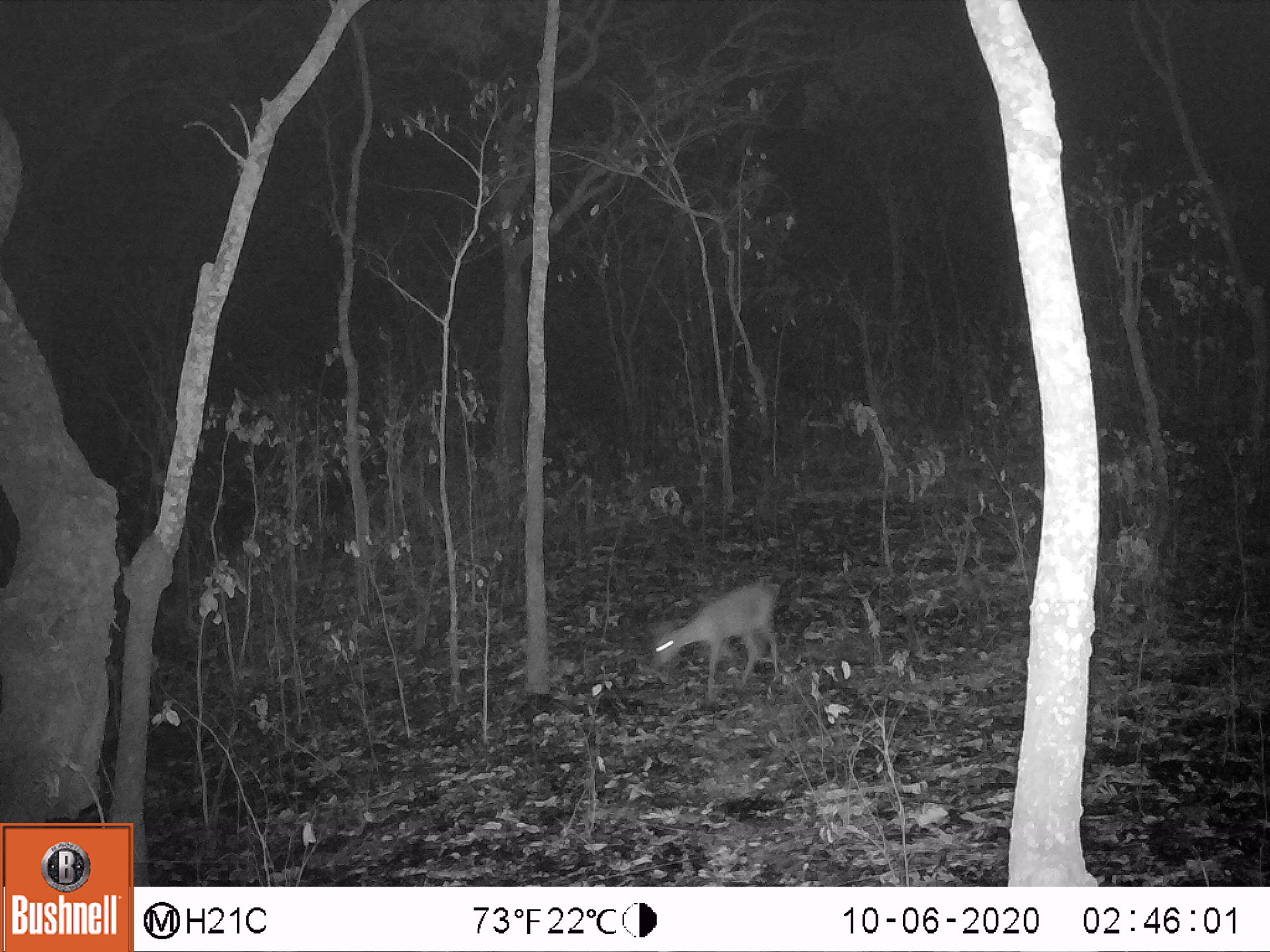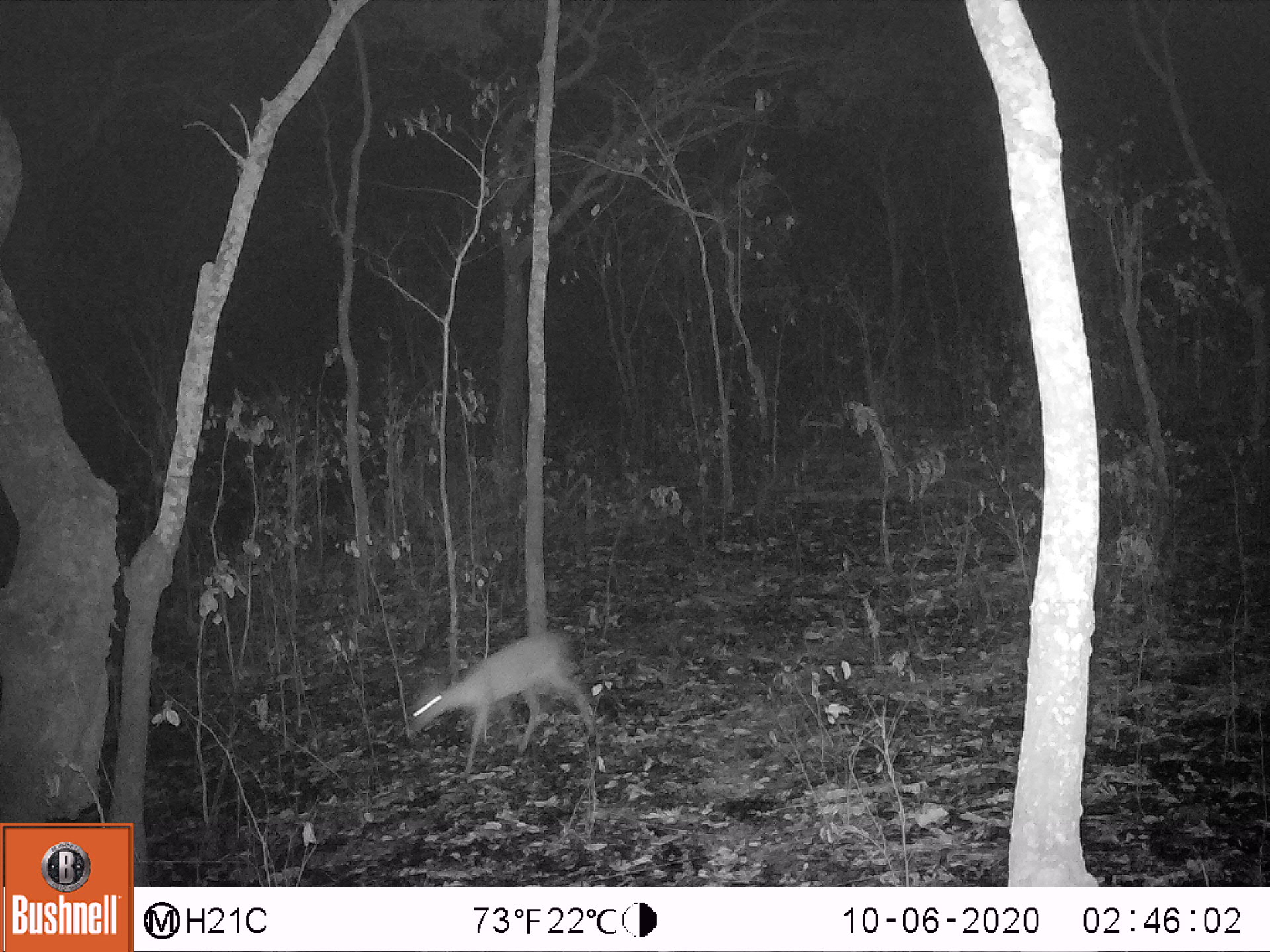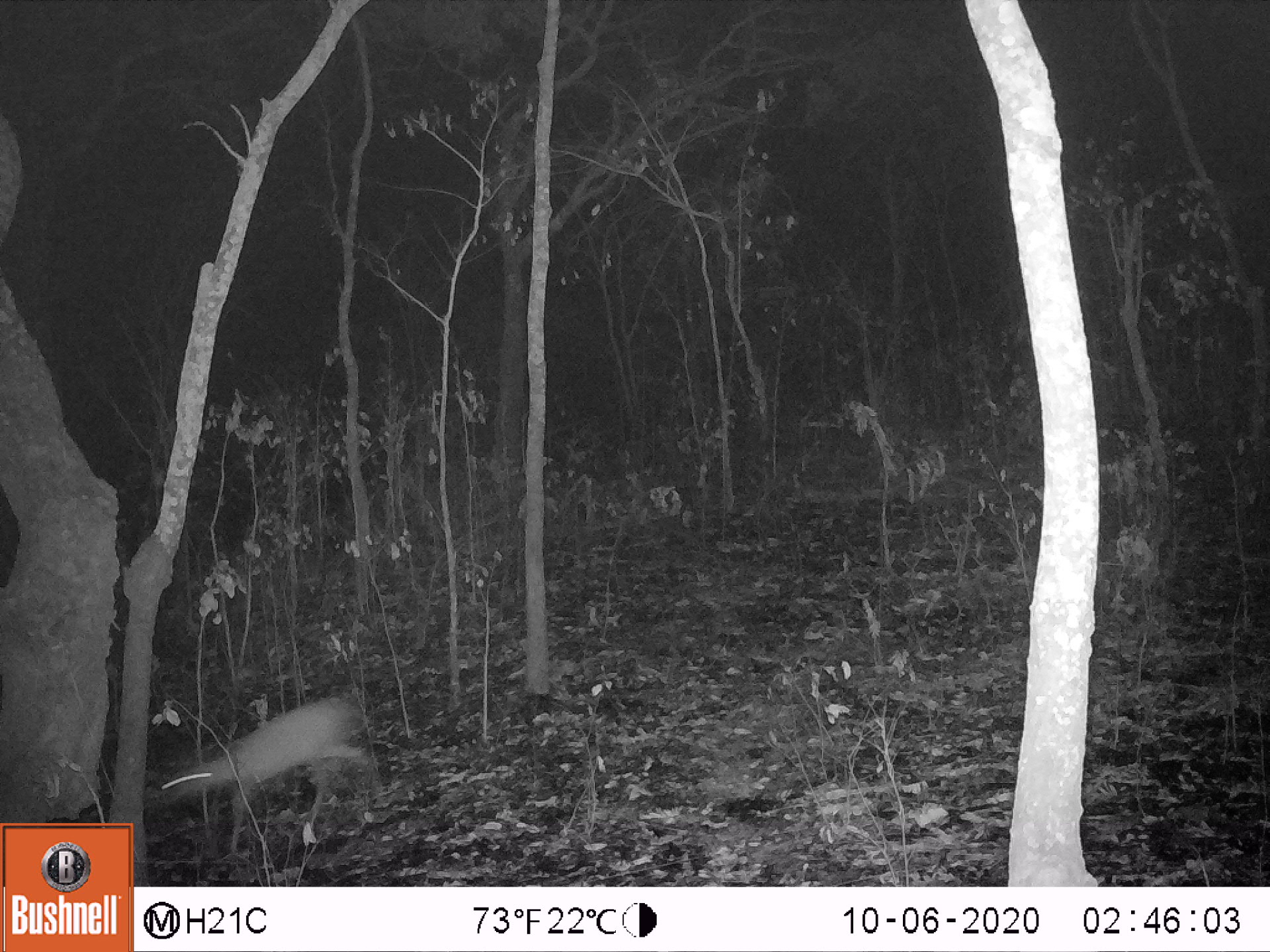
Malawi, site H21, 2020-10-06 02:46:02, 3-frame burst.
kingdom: Animalia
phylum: Chordata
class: Mammalia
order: Artiodactyla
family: Bovidae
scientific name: Antilopinae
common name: small antelope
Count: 1.